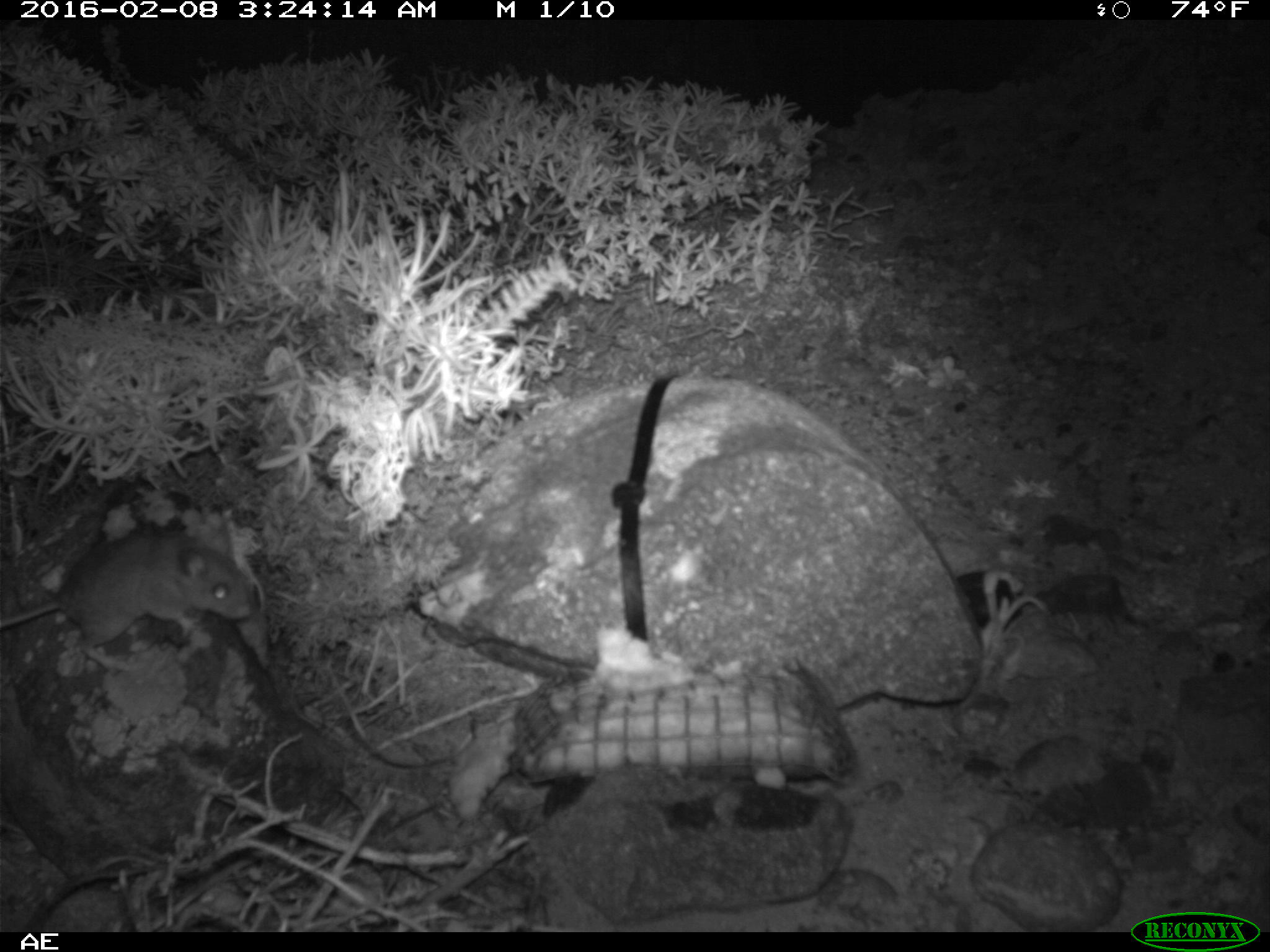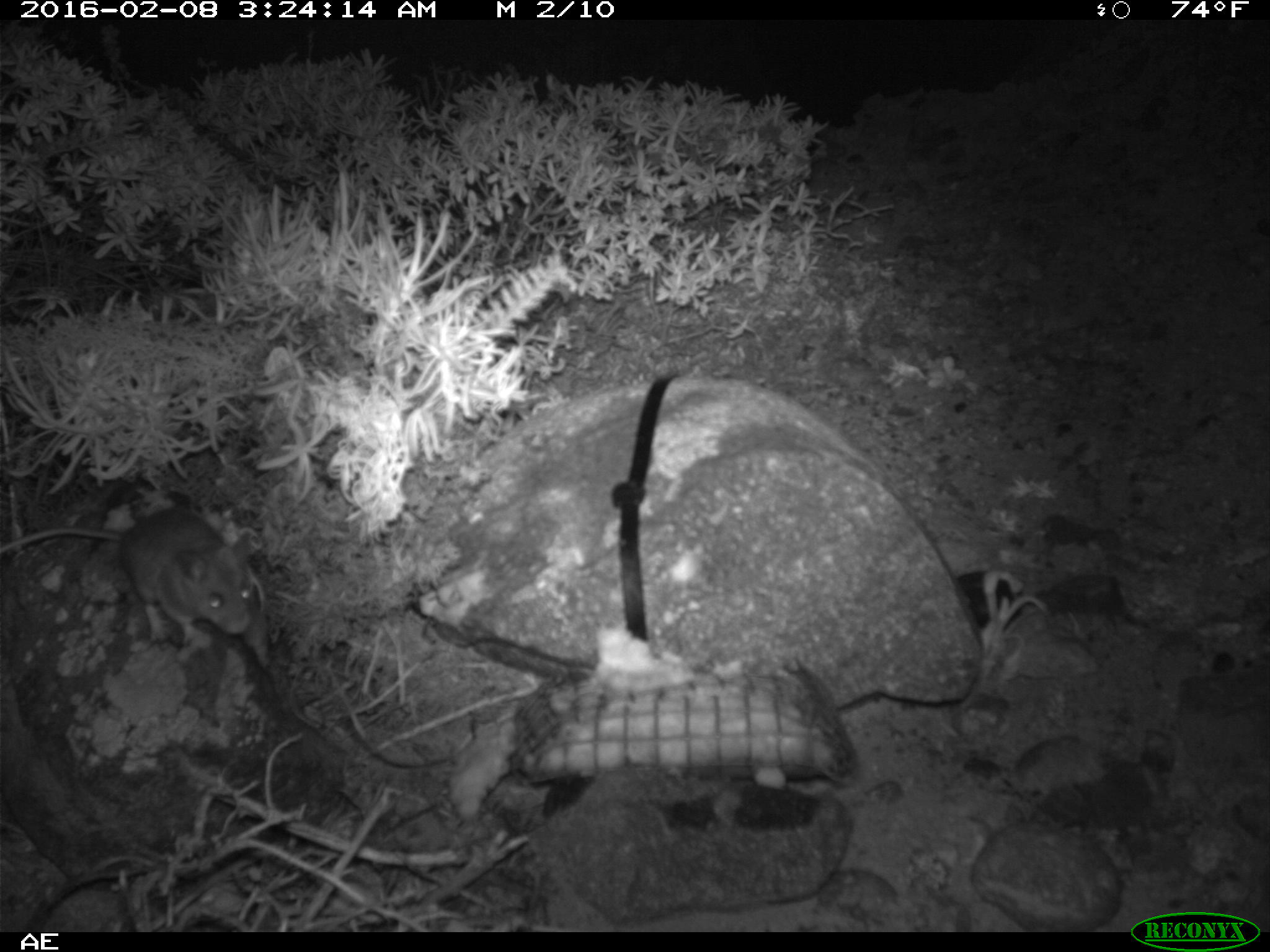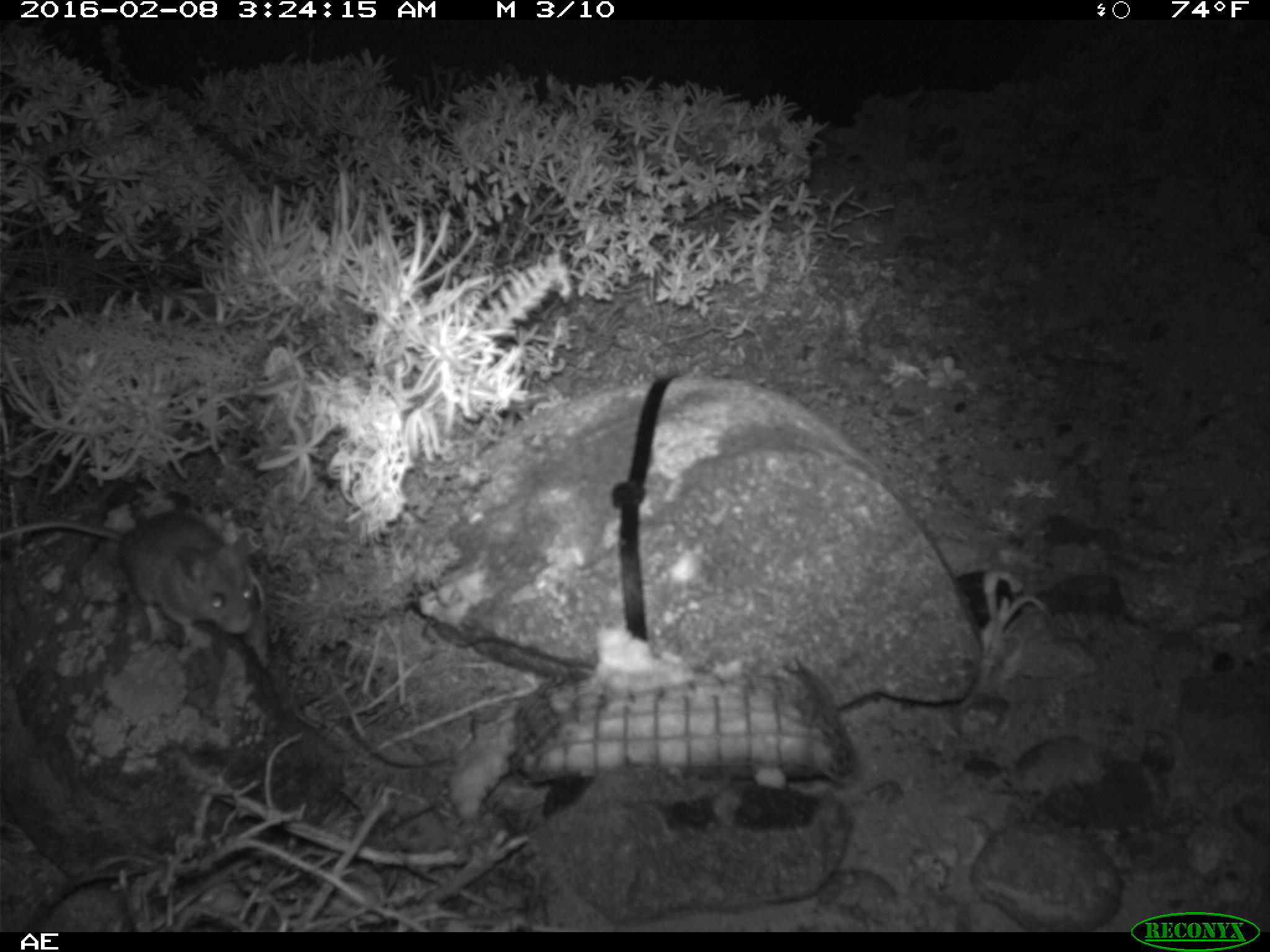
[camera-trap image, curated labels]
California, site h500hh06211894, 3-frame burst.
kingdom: Animalia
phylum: Chordata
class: Mammalia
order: Rodentia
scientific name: Rodentia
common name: rodent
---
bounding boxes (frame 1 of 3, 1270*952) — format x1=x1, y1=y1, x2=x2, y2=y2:
rodent: x1=0, y1=526, x2=254, y2=674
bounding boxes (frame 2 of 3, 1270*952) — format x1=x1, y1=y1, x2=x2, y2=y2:
rodent: x1=0, y1=503, x2=256, y2=647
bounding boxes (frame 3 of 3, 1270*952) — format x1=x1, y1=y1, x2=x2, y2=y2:
rodent: x1=0, y1=509, x2=272, y2=669